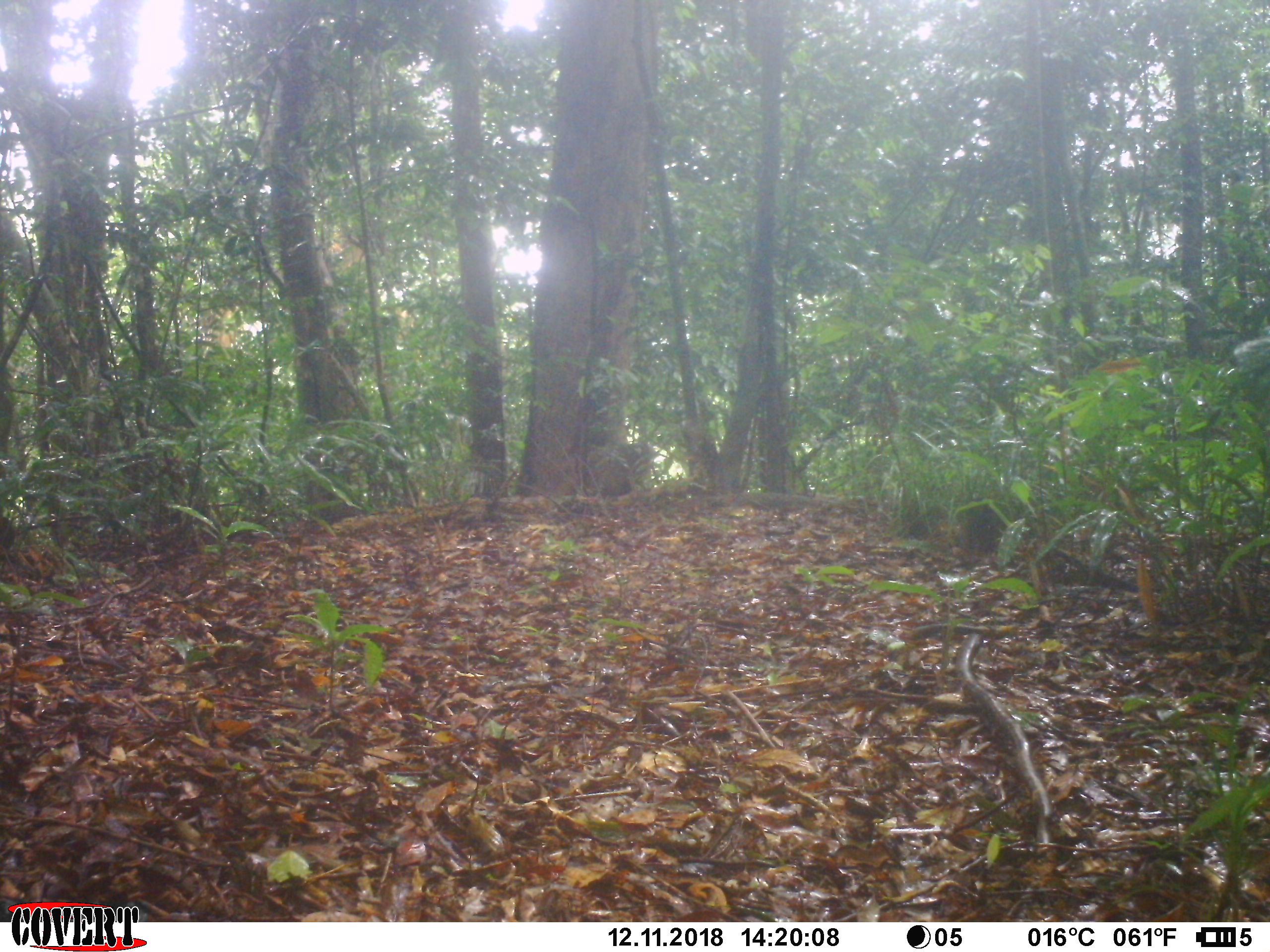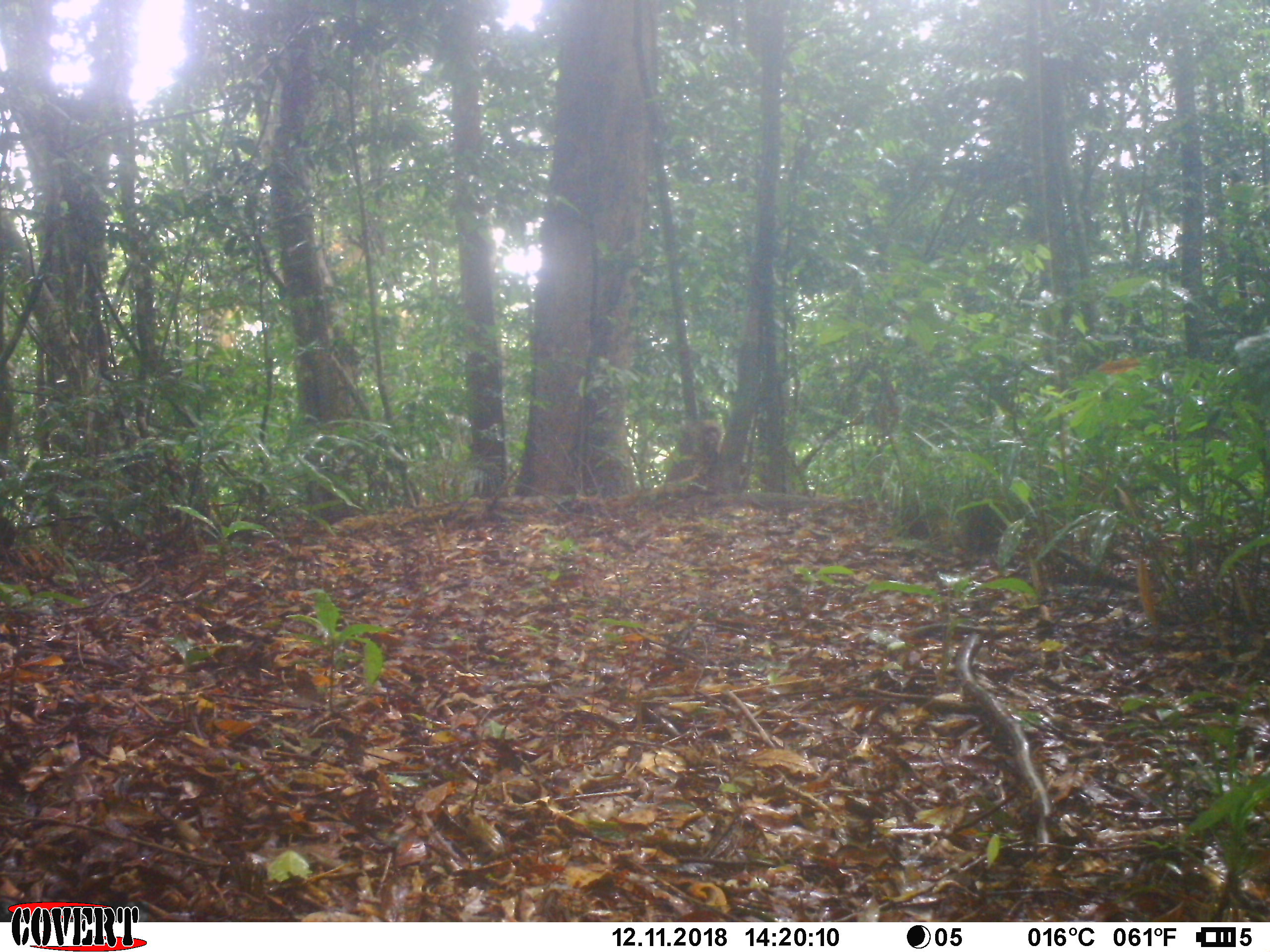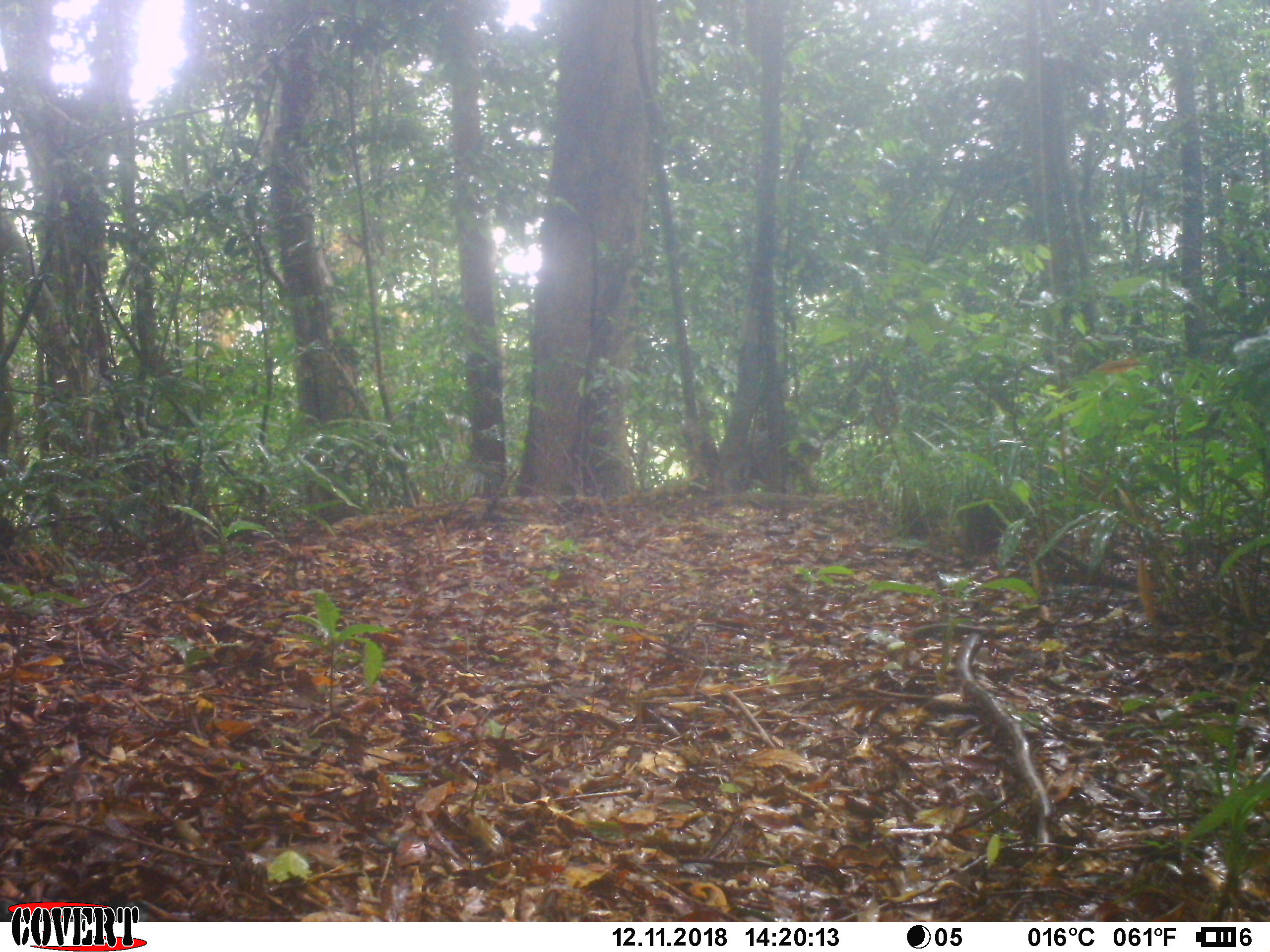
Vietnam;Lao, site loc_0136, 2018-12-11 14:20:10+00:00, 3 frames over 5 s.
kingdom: Animalia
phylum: Chordata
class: Mammalia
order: Primates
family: Cercopithecidae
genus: Macaca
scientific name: Macaca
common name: macaque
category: unidentified macaque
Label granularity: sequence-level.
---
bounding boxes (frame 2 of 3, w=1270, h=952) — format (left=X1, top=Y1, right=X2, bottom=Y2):
unidentified macaque: (left=665, top=419, right=722, bottom=499)